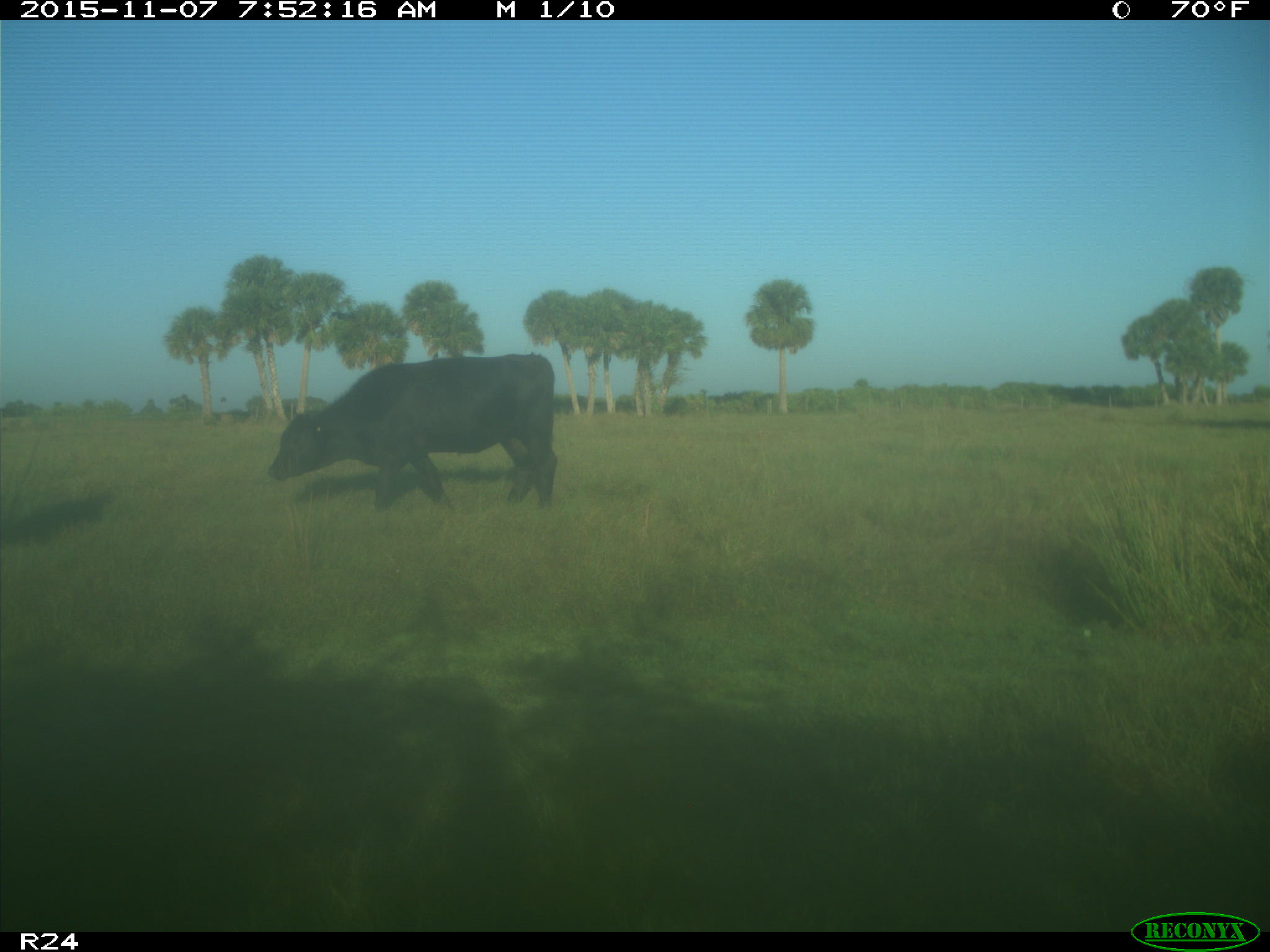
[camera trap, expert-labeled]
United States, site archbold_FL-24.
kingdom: Animalia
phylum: Chordata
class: Mammalia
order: Artiodactyla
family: Bovidae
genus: Bos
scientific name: Bos taurus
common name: domestic cow